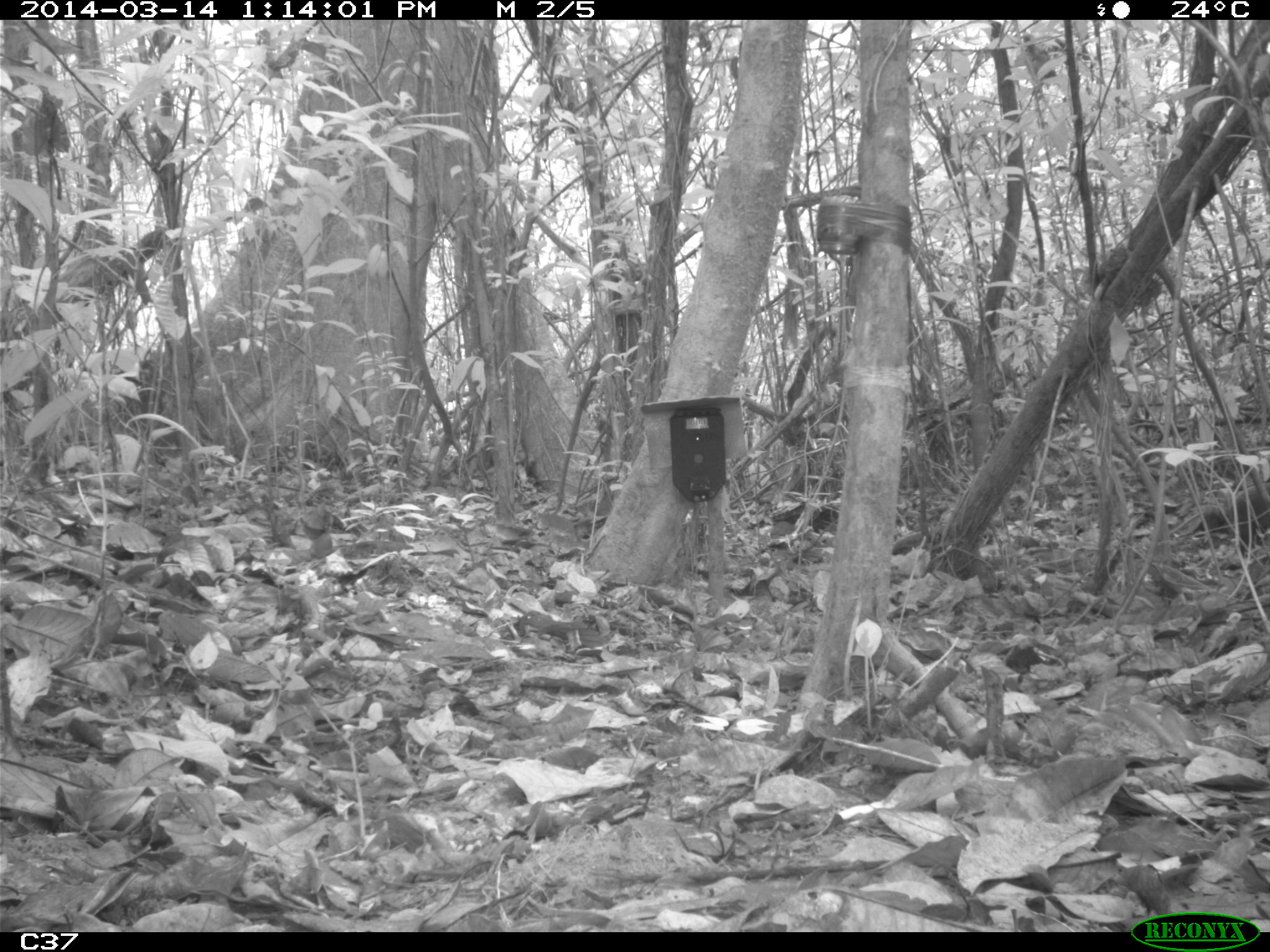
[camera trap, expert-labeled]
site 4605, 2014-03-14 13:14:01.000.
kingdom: Animalia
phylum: Chordata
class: Mammalia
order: Rodentia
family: Dasyproctidae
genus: Dasyprocta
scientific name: Dasyprocta leporina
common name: red-rumped agouti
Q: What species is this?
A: Dasyprocta leporina (red-rumped agouti).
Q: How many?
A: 1.